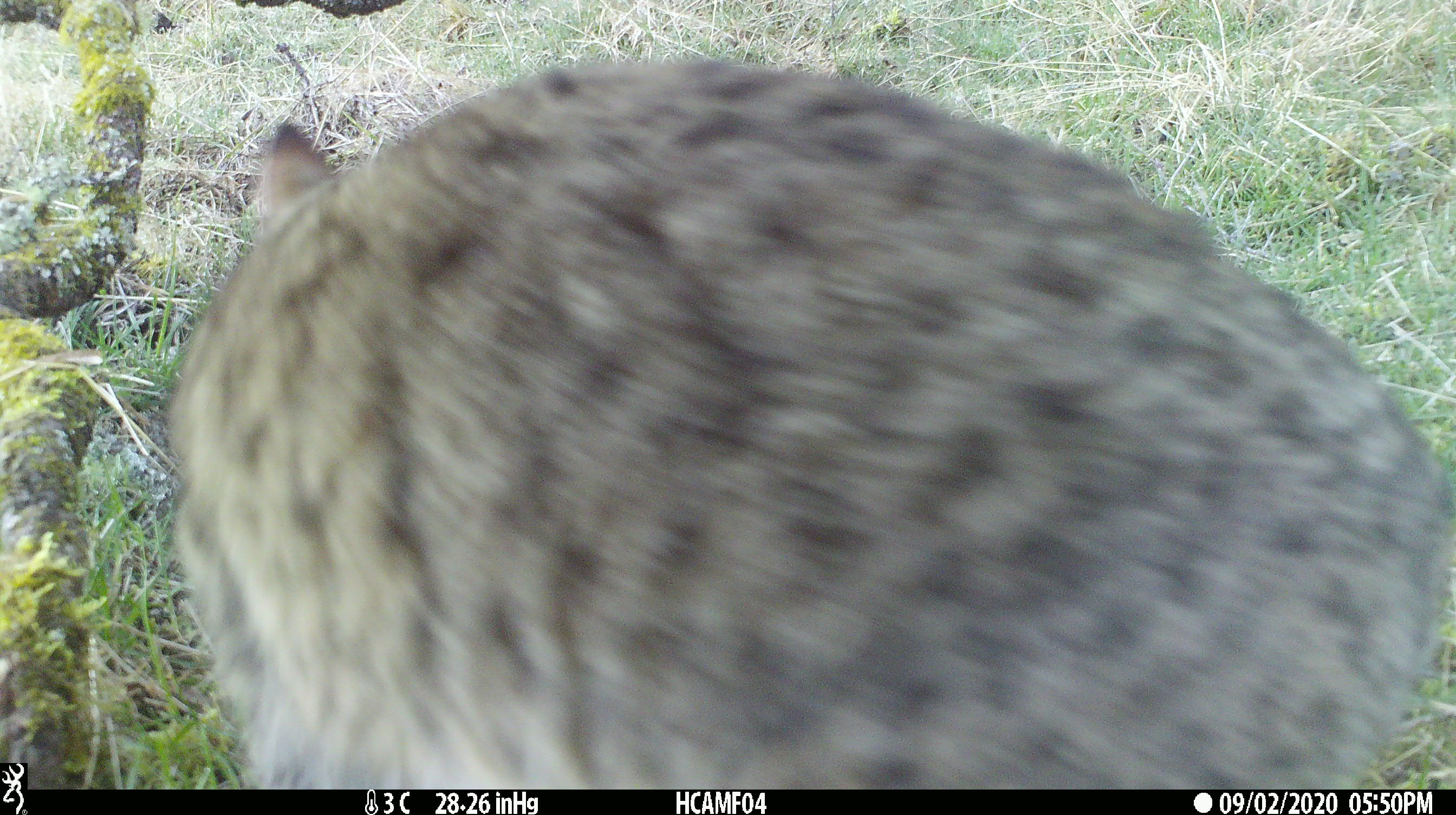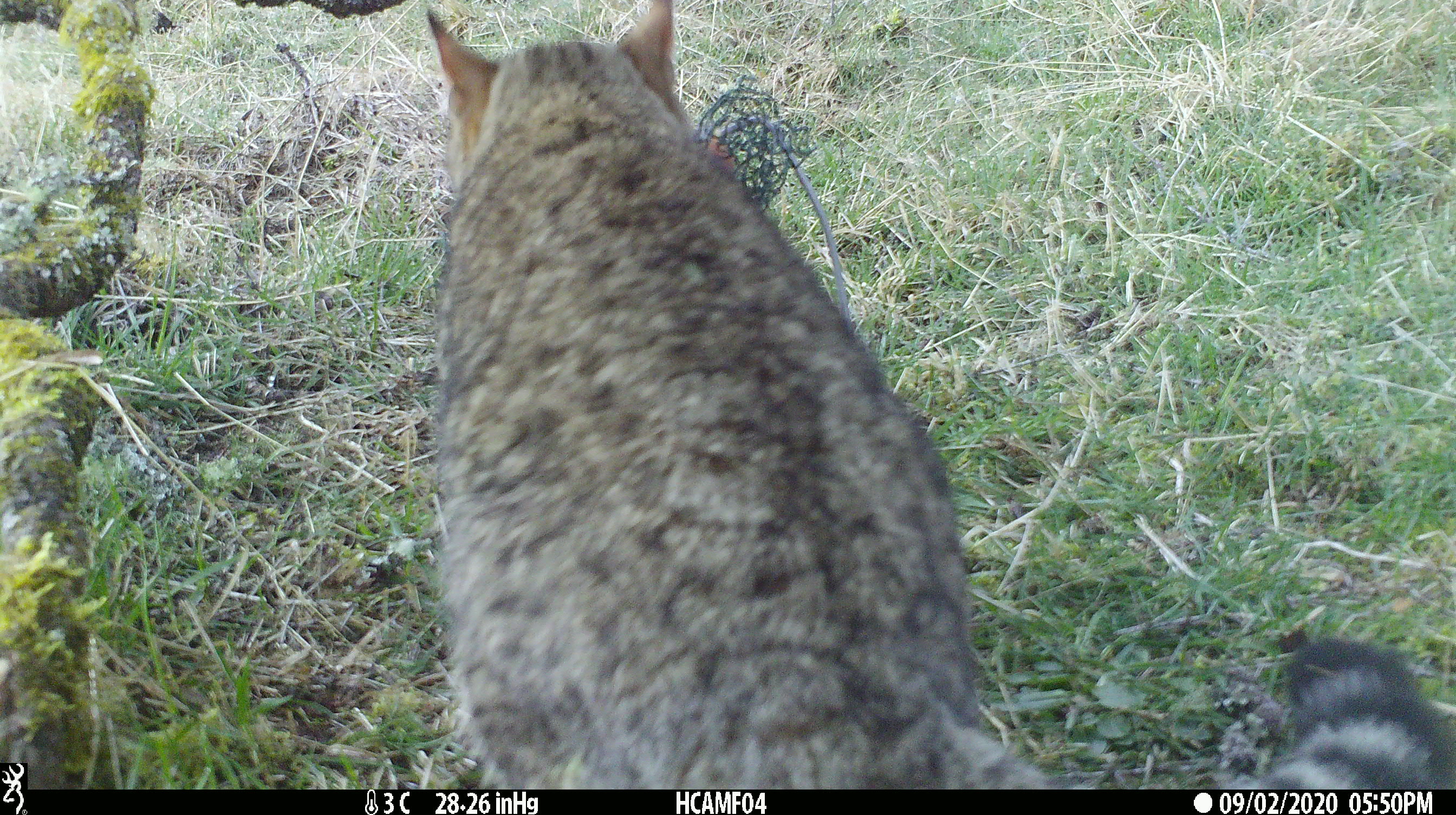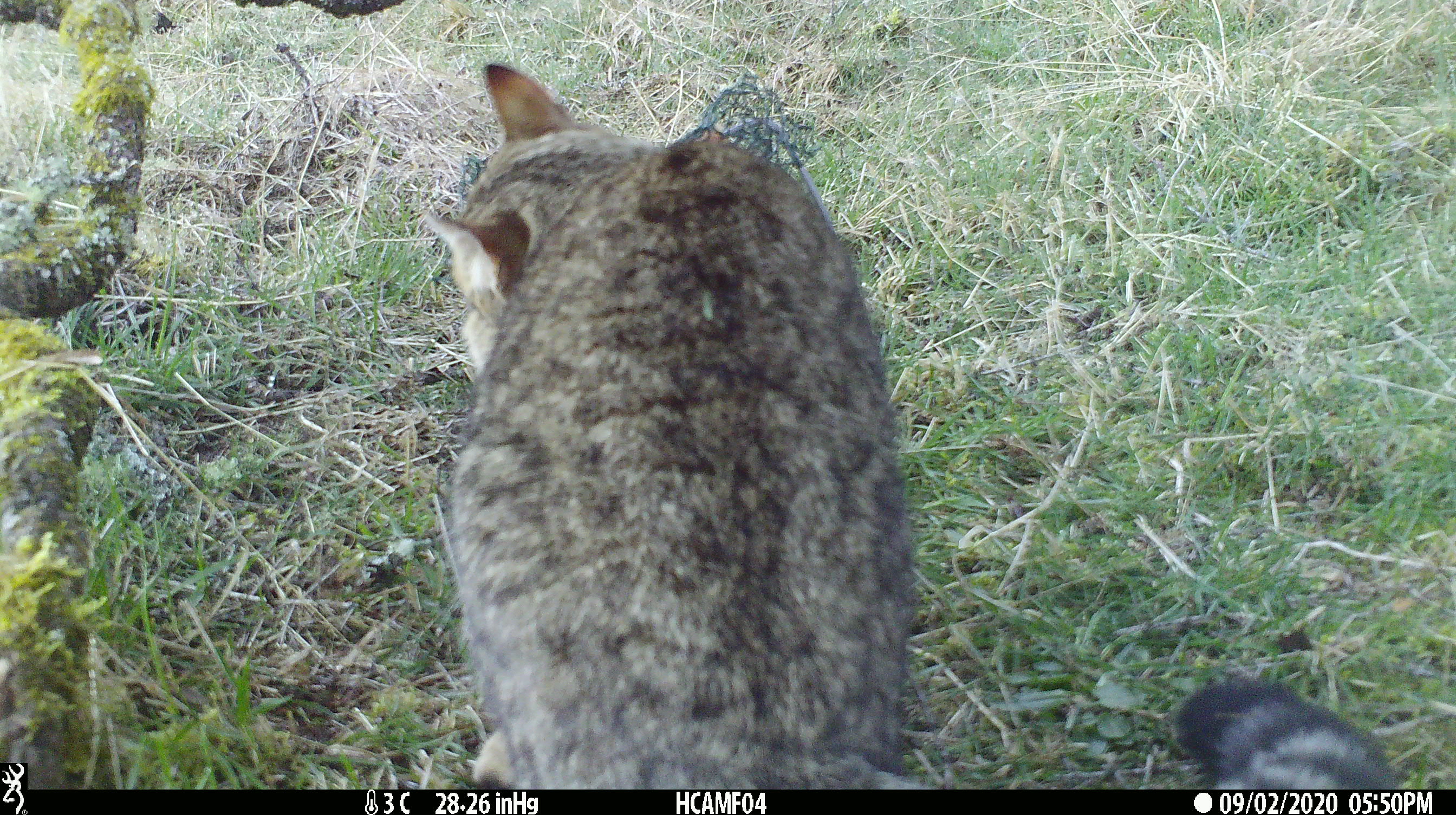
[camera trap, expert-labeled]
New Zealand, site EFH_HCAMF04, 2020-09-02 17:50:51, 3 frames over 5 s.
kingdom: Animalia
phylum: Chordata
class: Mammalia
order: Carnivora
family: Felidae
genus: Felis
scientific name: Felis catus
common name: domestic cat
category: cat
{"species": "cat (domestic cat) (Felis catus)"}